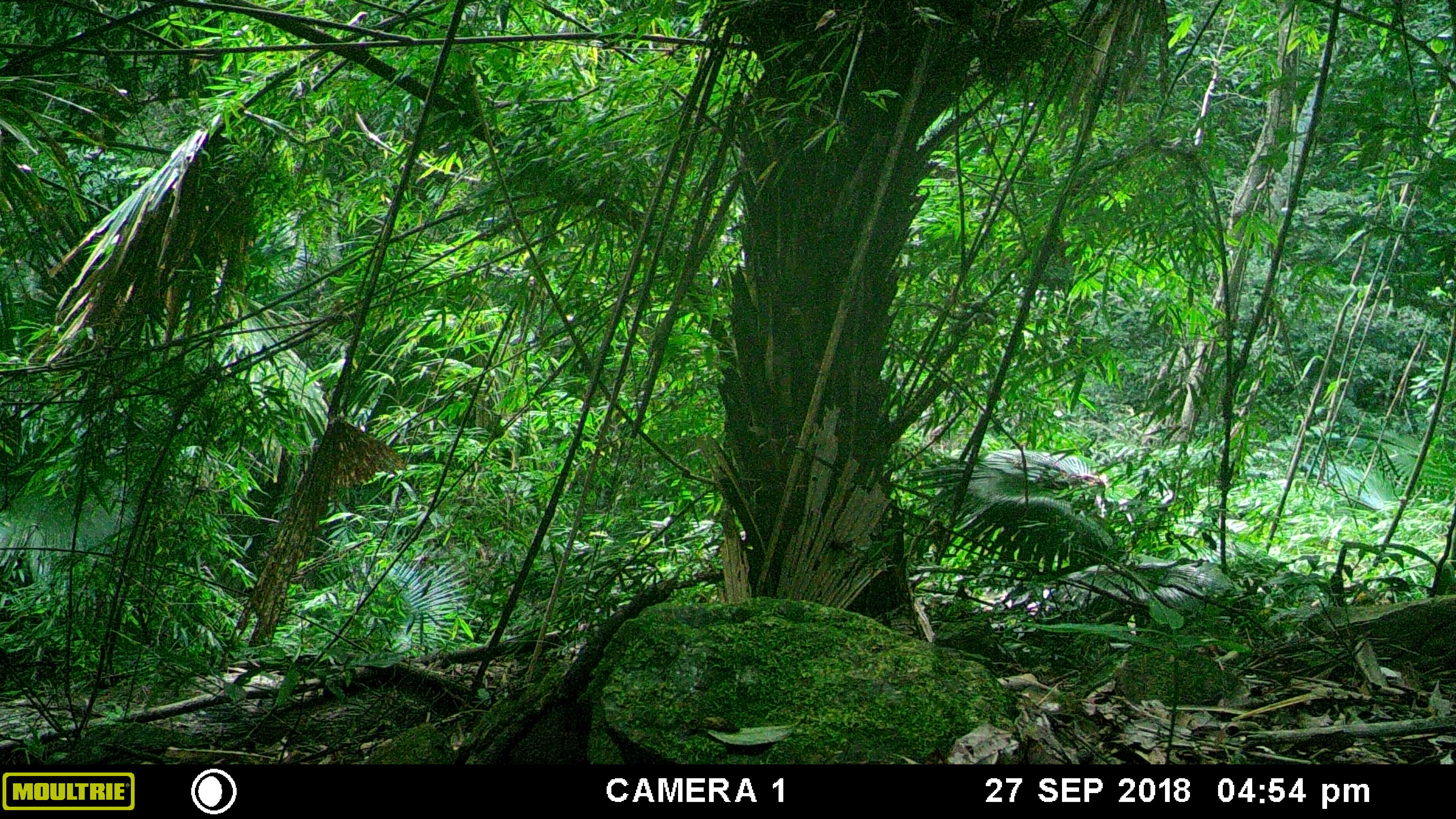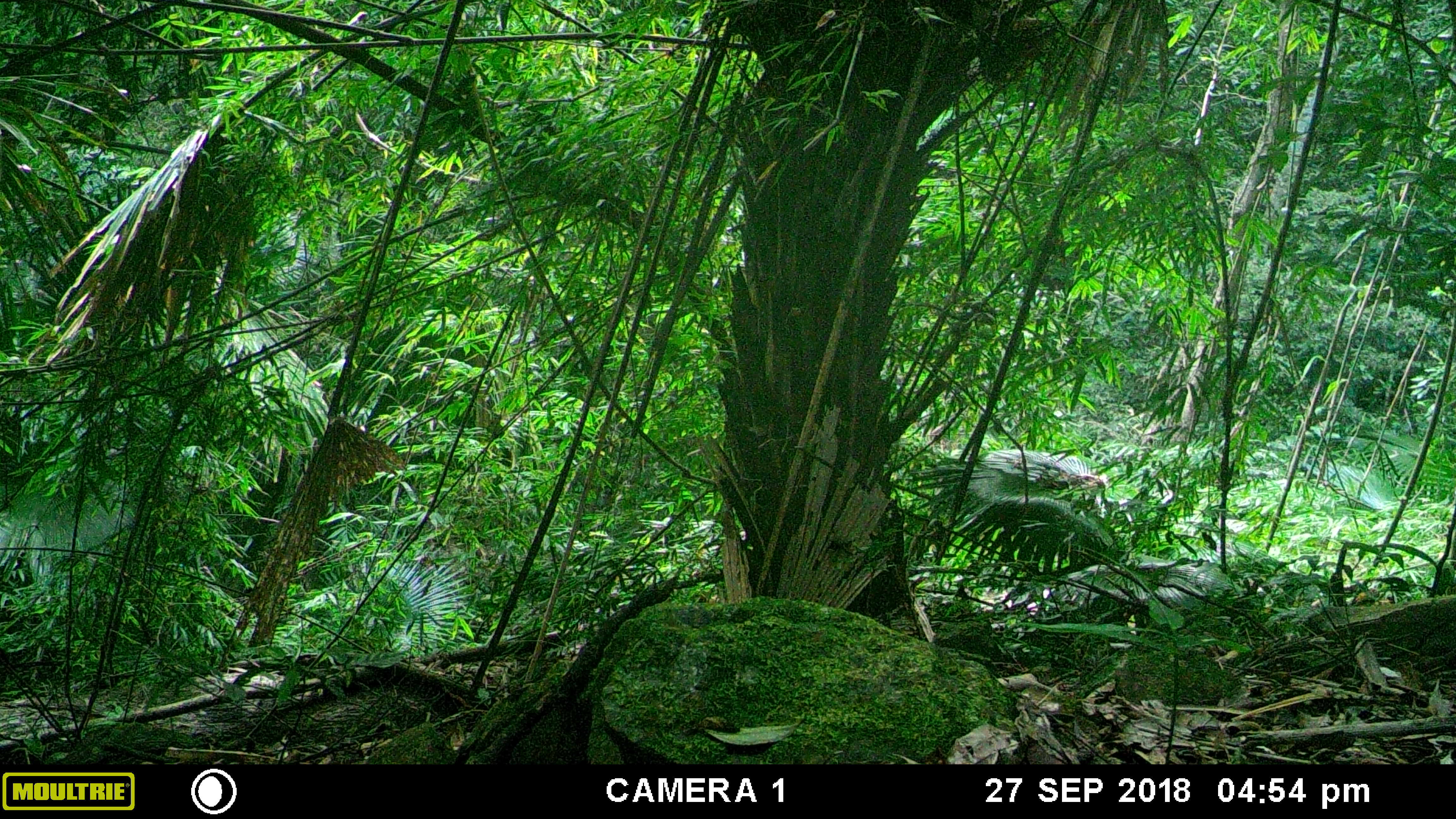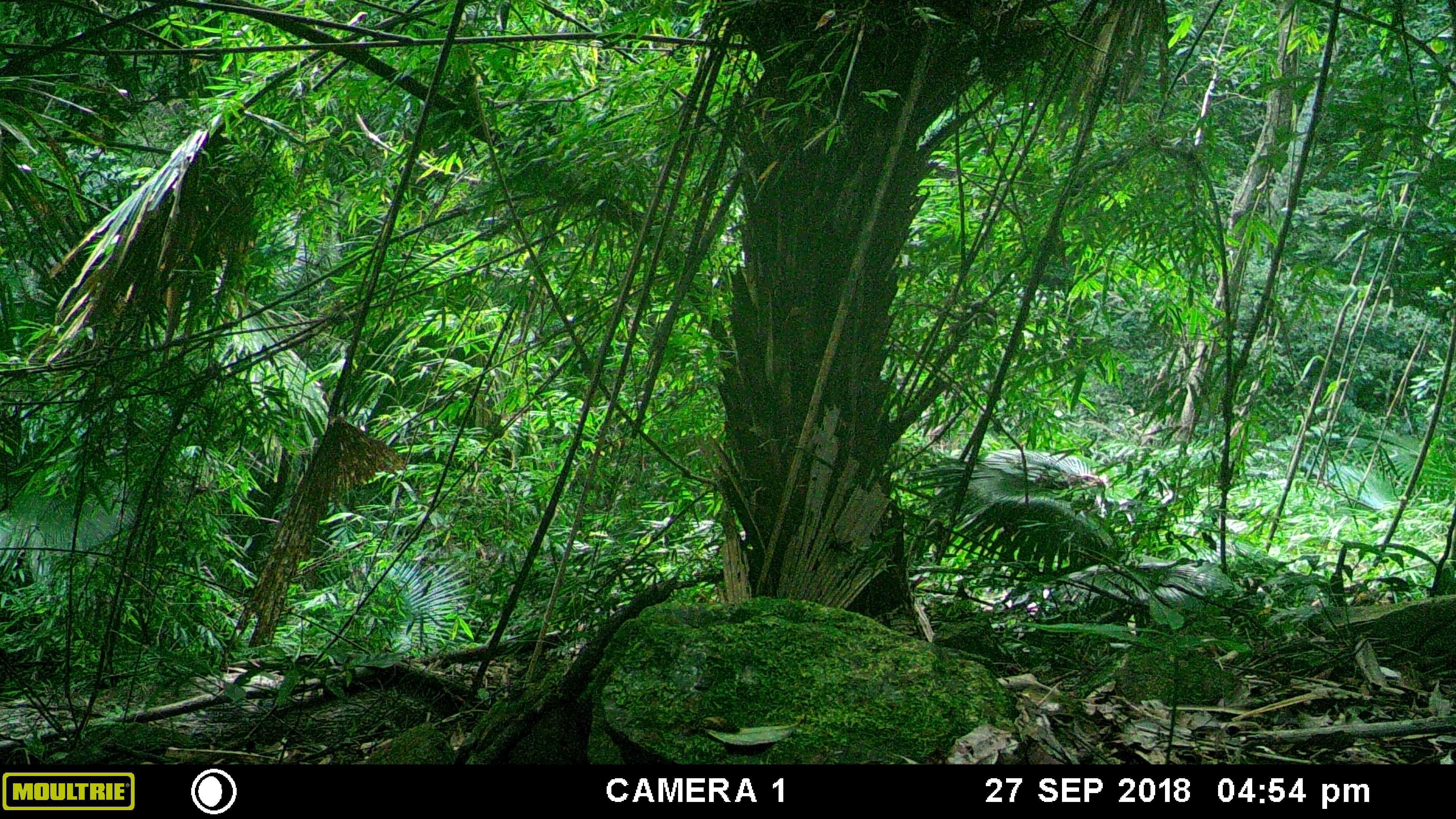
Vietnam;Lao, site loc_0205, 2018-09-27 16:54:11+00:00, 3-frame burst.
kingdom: Animalia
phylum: Chordata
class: Mammalia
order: Artiodactyla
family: Cervidae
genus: Rusa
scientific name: Rusa unicolor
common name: sambar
Sambar (Rusa unicolor). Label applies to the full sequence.